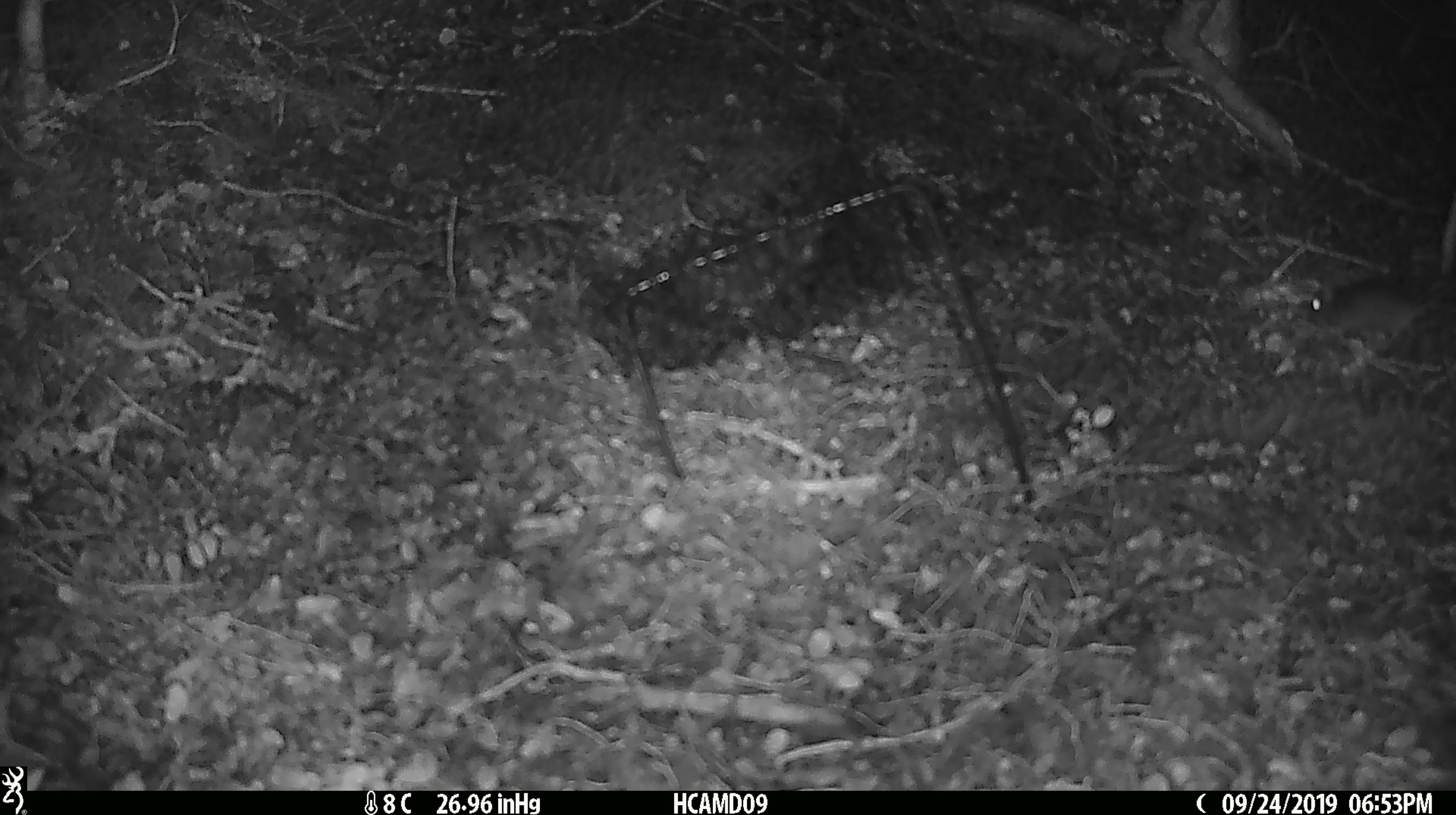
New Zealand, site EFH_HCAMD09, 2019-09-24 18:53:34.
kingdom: Animalia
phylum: Chordata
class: Mammalia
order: Rodentia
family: Muridae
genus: Mus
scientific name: Mus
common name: mouse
Mouse (Mus).